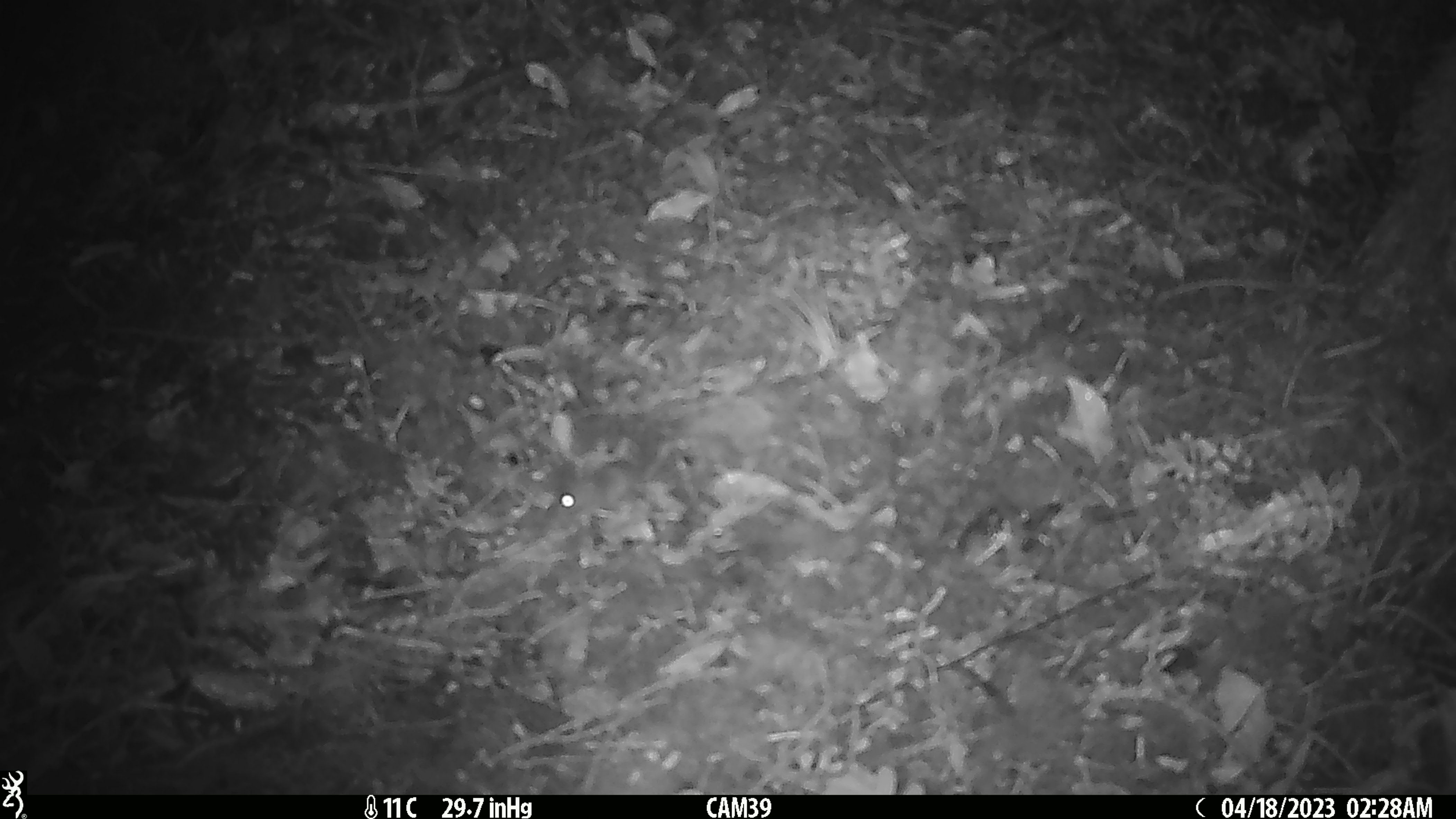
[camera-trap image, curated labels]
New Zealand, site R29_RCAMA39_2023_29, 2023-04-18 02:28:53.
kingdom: Animalia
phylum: Chordata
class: Mammalia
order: Rodentia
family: Muridae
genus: Mus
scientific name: Mus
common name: mouse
Mouse (Mus).